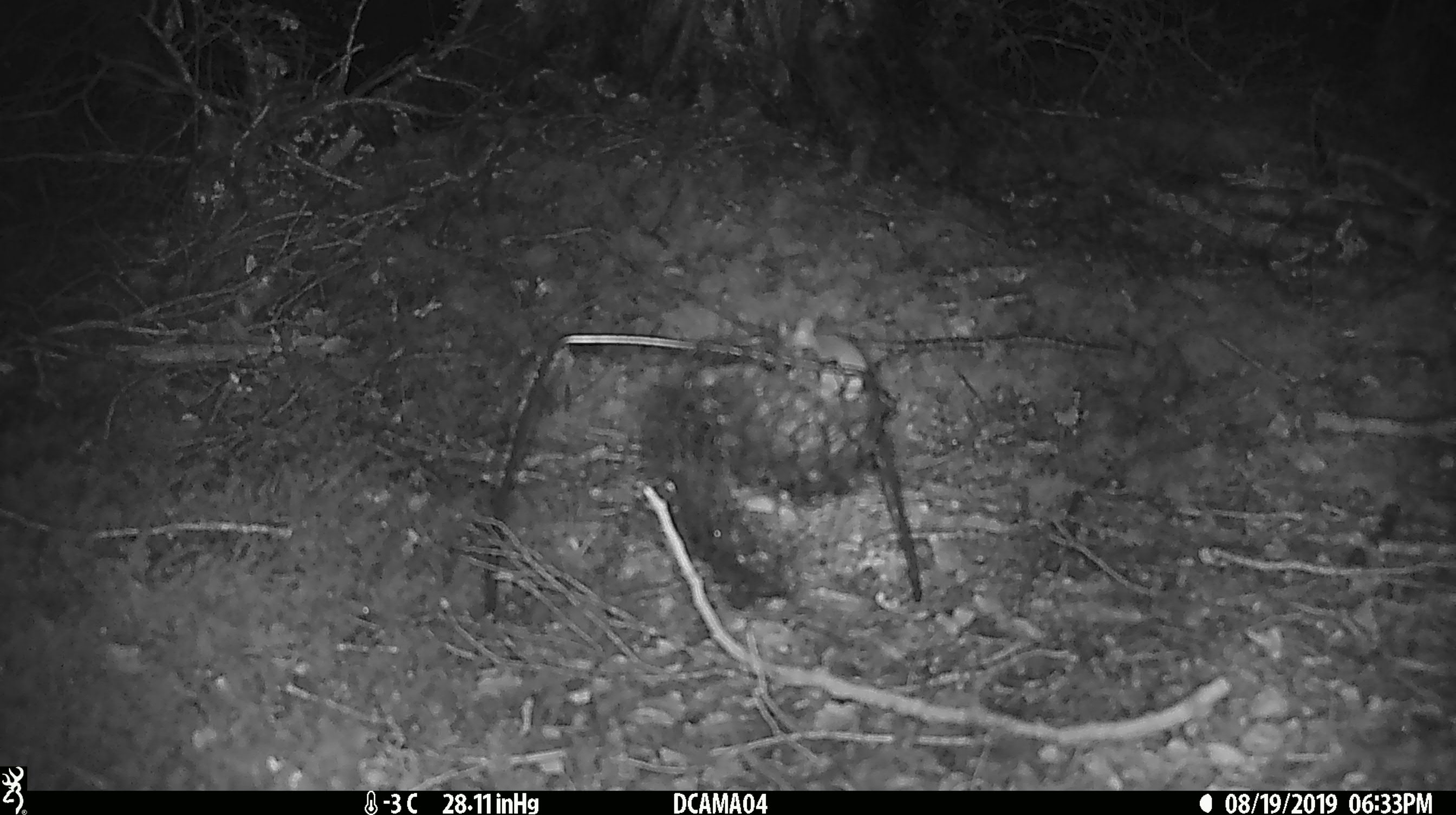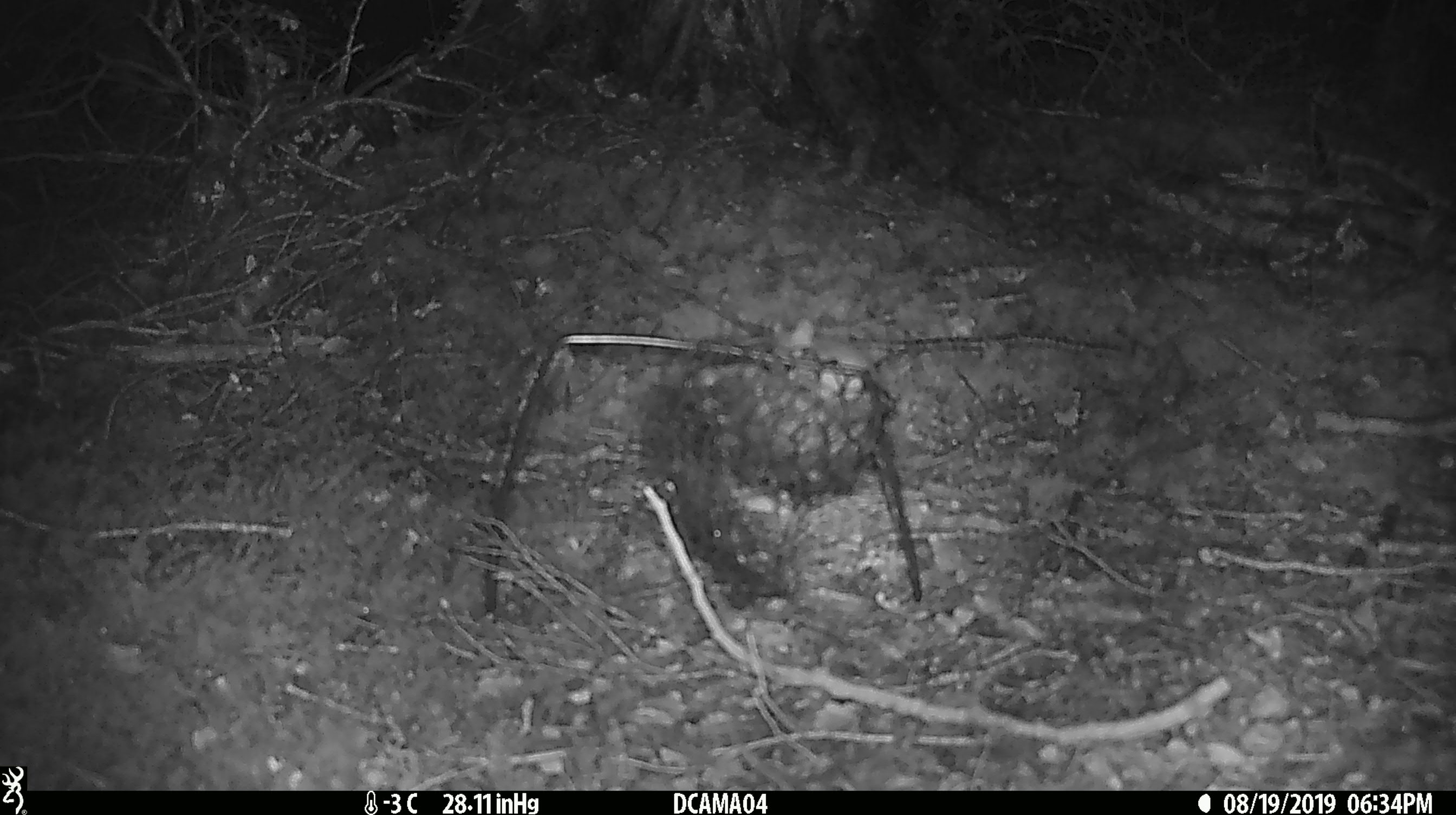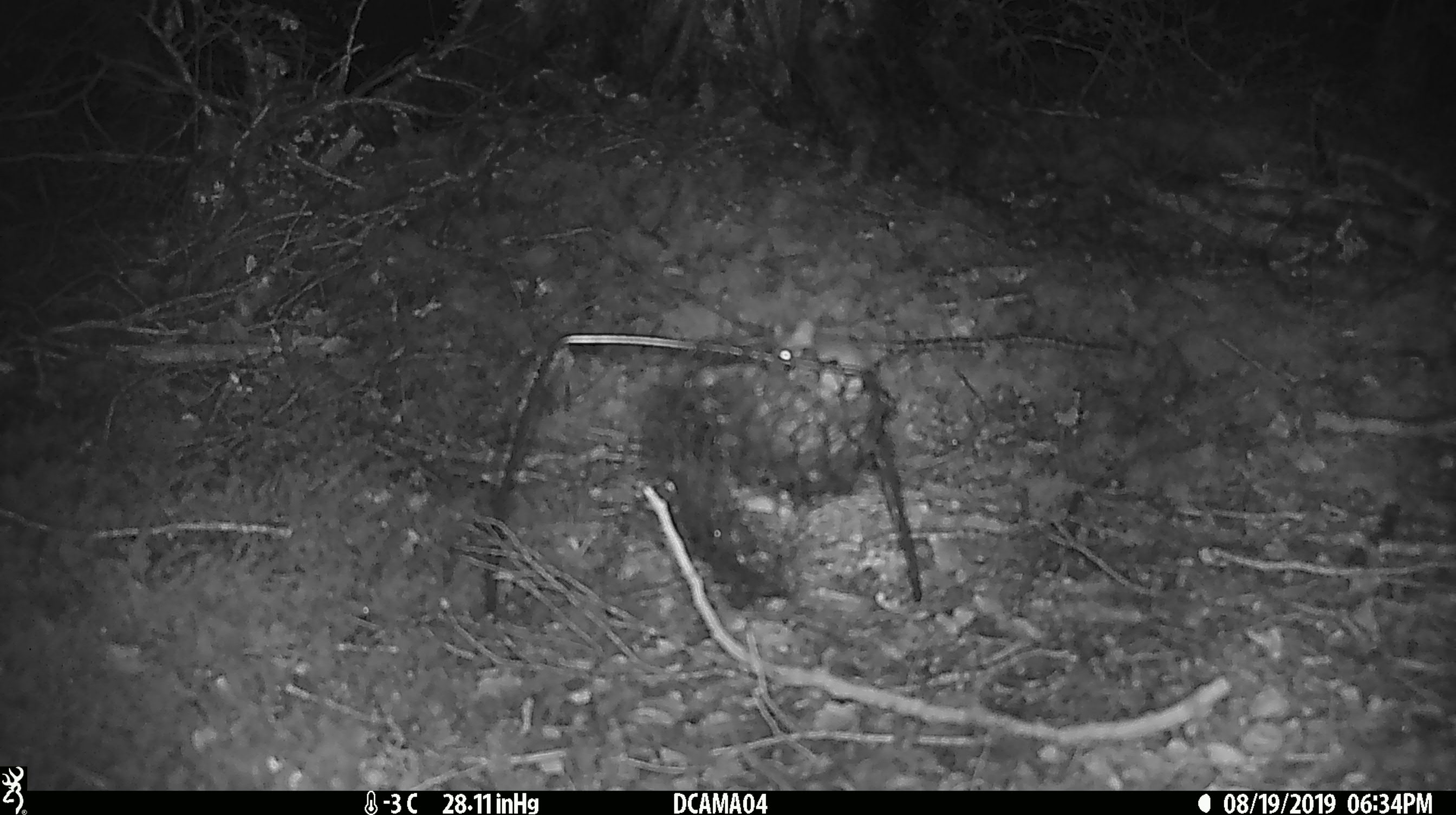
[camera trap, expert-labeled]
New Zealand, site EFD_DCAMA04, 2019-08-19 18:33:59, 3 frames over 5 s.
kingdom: Animalia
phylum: Chordata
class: Mammalia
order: Rodentia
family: Muridae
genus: Mus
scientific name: Mus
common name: mouse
Mouse (Mus).